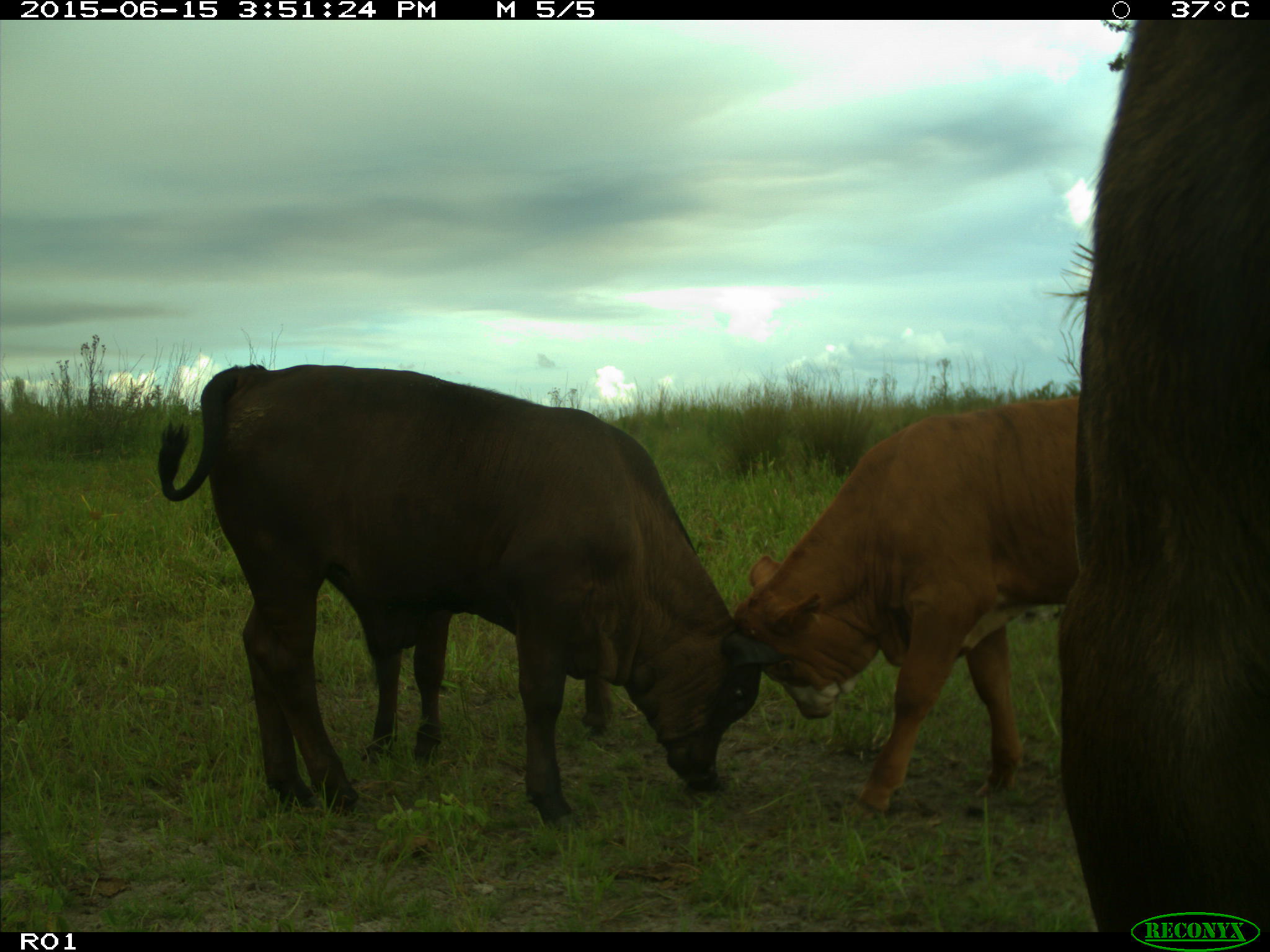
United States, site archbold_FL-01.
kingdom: Animalia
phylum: Chordata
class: Mammalia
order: Artiodactyla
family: Bovidae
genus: Bos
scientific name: Bos taurus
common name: domestic cow